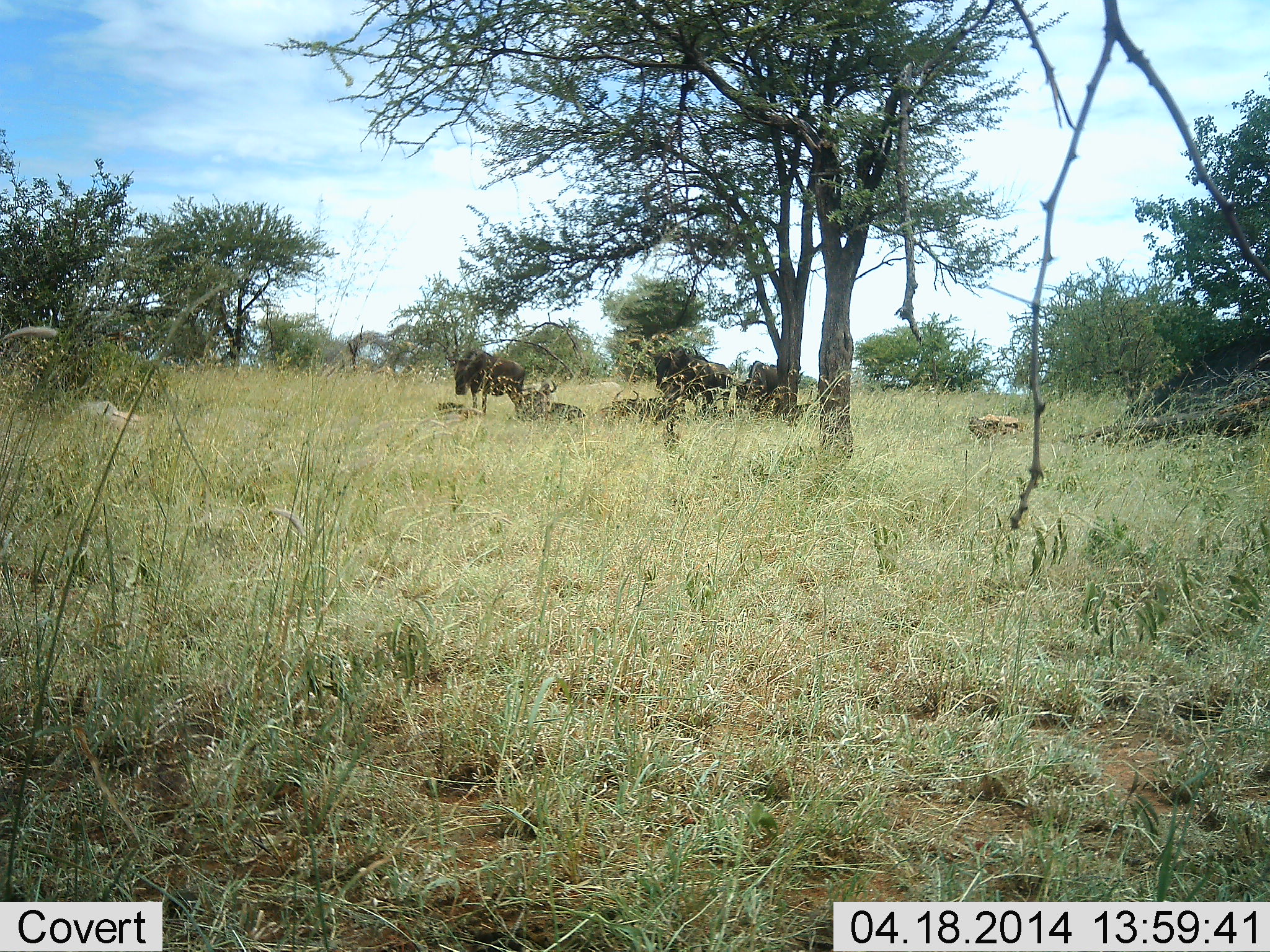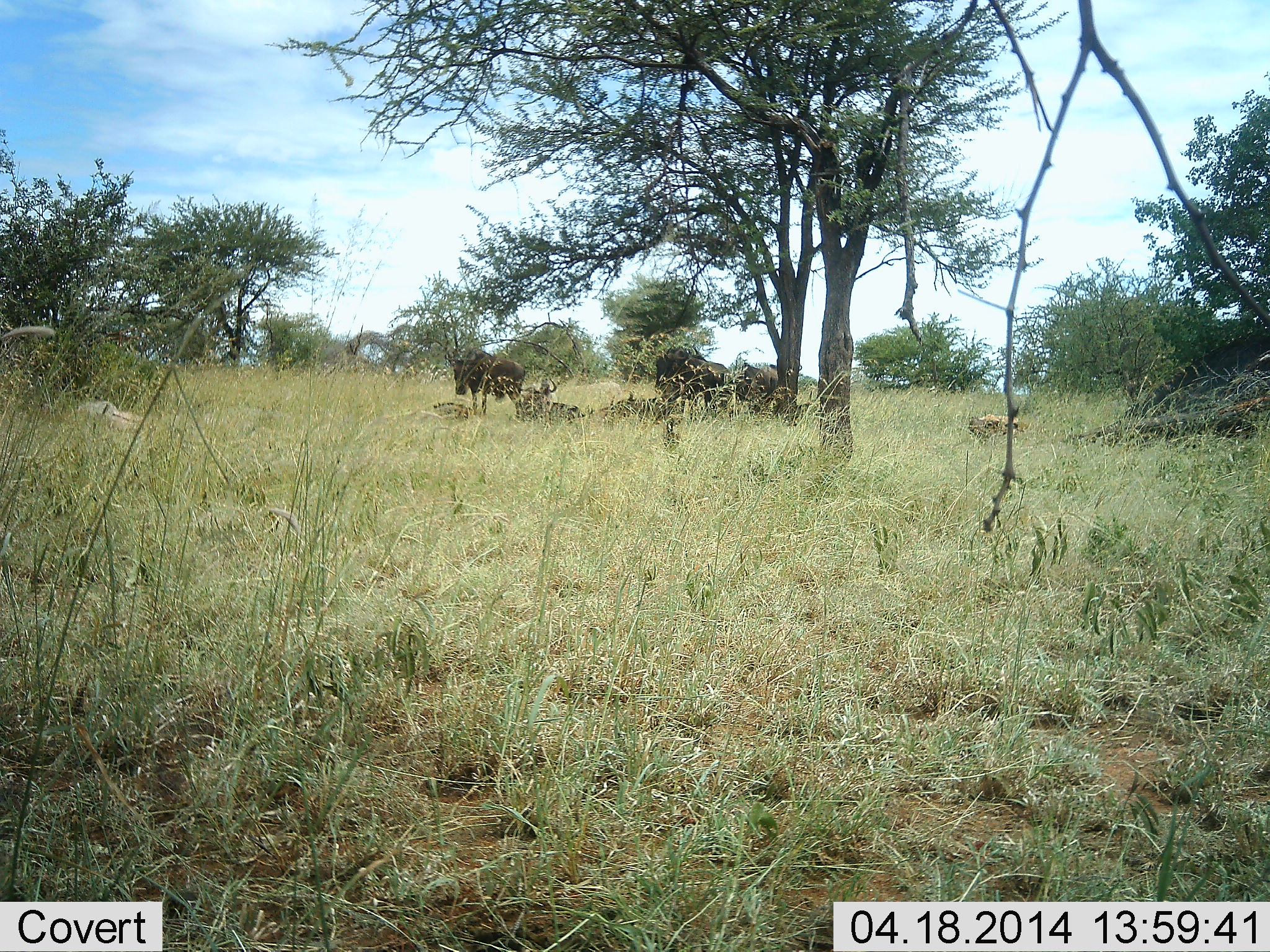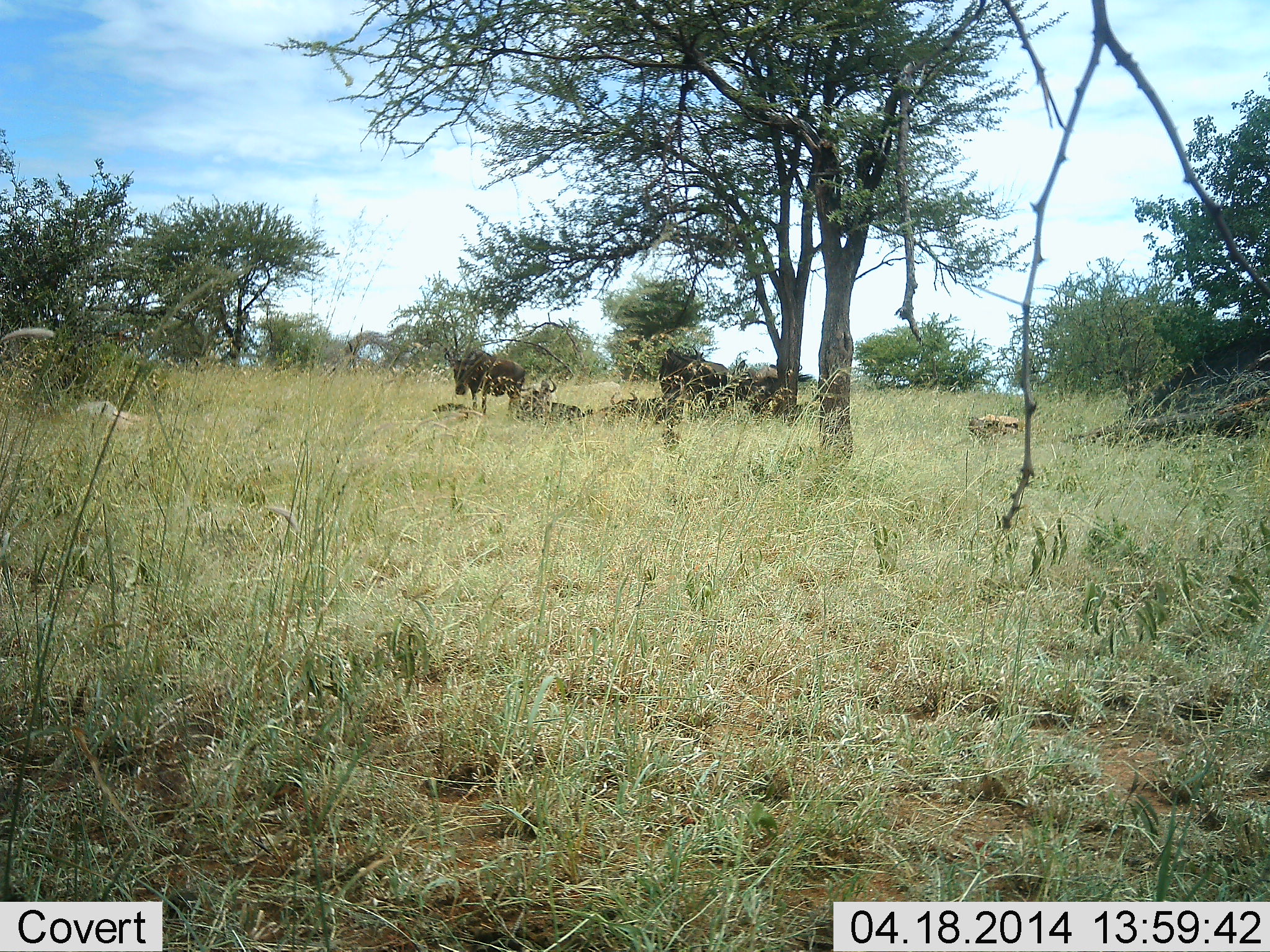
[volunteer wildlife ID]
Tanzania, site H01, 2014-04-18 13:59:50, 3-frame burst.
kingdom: Animalia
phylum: Chordata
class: Mammalia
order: Artiodactyla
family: Bovidae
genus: Connochaetes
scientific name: Connochaetes taurinus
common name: blue wildebeest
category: wildebeest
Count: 6.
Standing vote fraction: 70%.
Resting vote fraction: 90%.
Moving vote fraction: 0%.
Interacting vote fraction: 10%.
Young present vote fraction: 0%.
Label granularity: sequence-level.